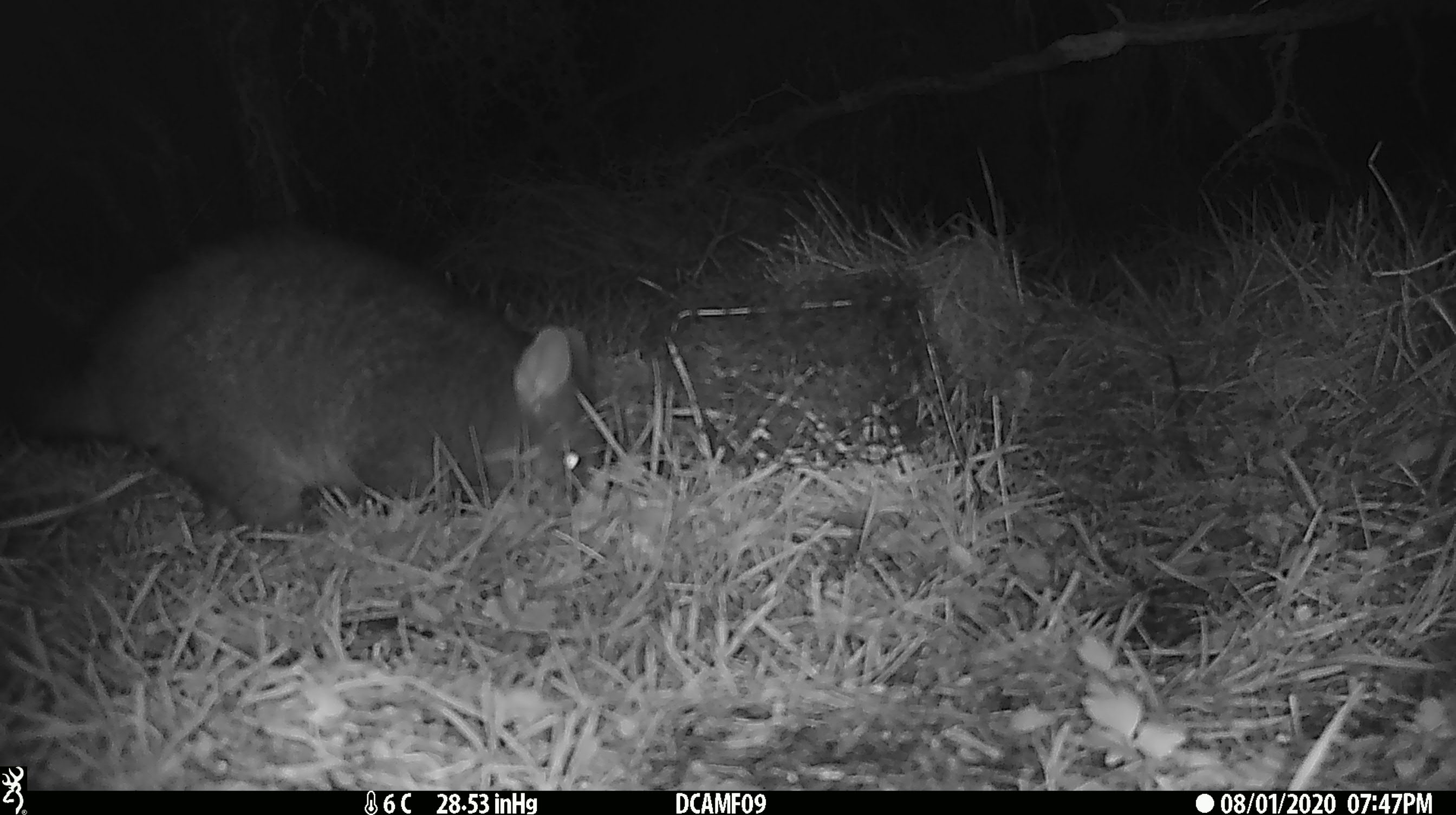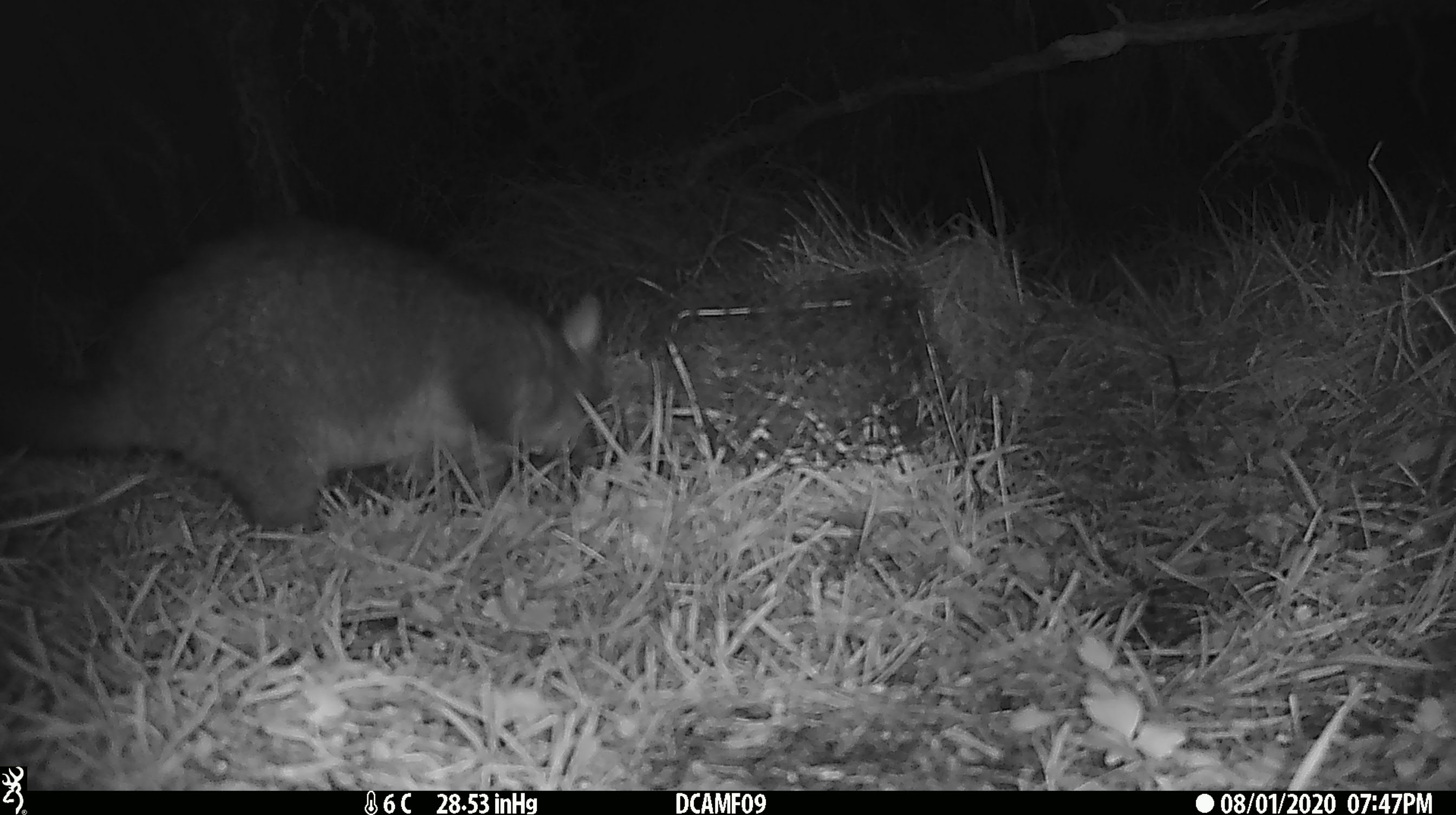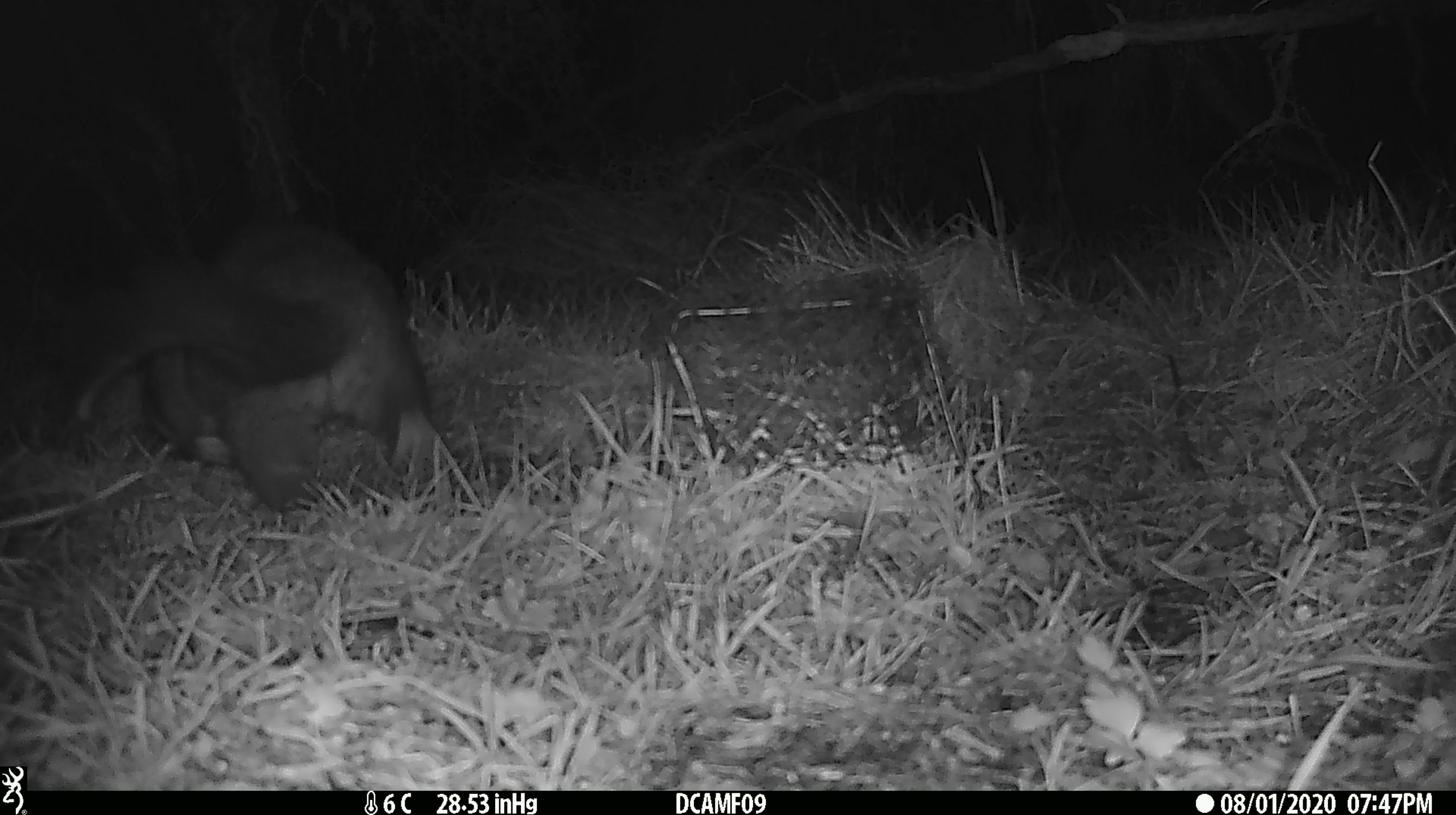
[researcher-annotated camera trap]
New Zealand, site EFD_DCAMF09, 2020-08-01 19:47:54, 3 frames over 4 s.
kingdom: Animalia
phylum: Chordata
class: Mammalia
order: Diprotodontia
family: Phalangeridae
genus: Trichosurus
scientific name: Trichosurus vulpecula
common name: common brushtail possum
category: possum